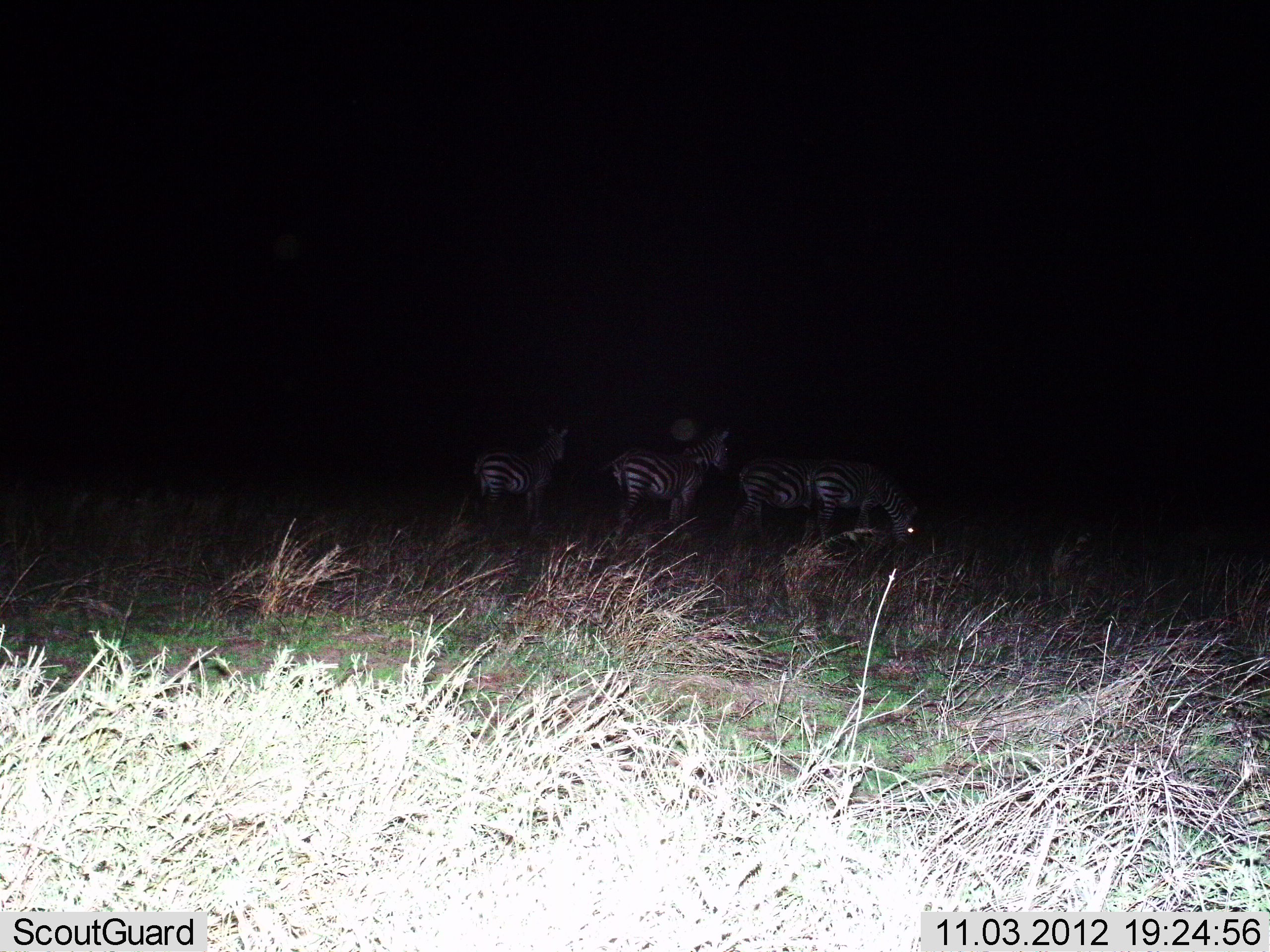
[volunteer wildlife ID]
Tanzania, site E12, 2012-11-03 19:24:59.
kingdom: Animalia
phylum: Chordata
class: Mammalia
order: Perissodactyla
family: Equidae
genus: Equus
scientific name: Equus quagga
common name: plains zebra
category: zebra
Zebra (plains zebra) (Equus quagga), count 4. Behavior (volunteer vote fractions): standing 100%, resting 0%, moving 0%, interacting 0%. Young present (vote fraction): 0%. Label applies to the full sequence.